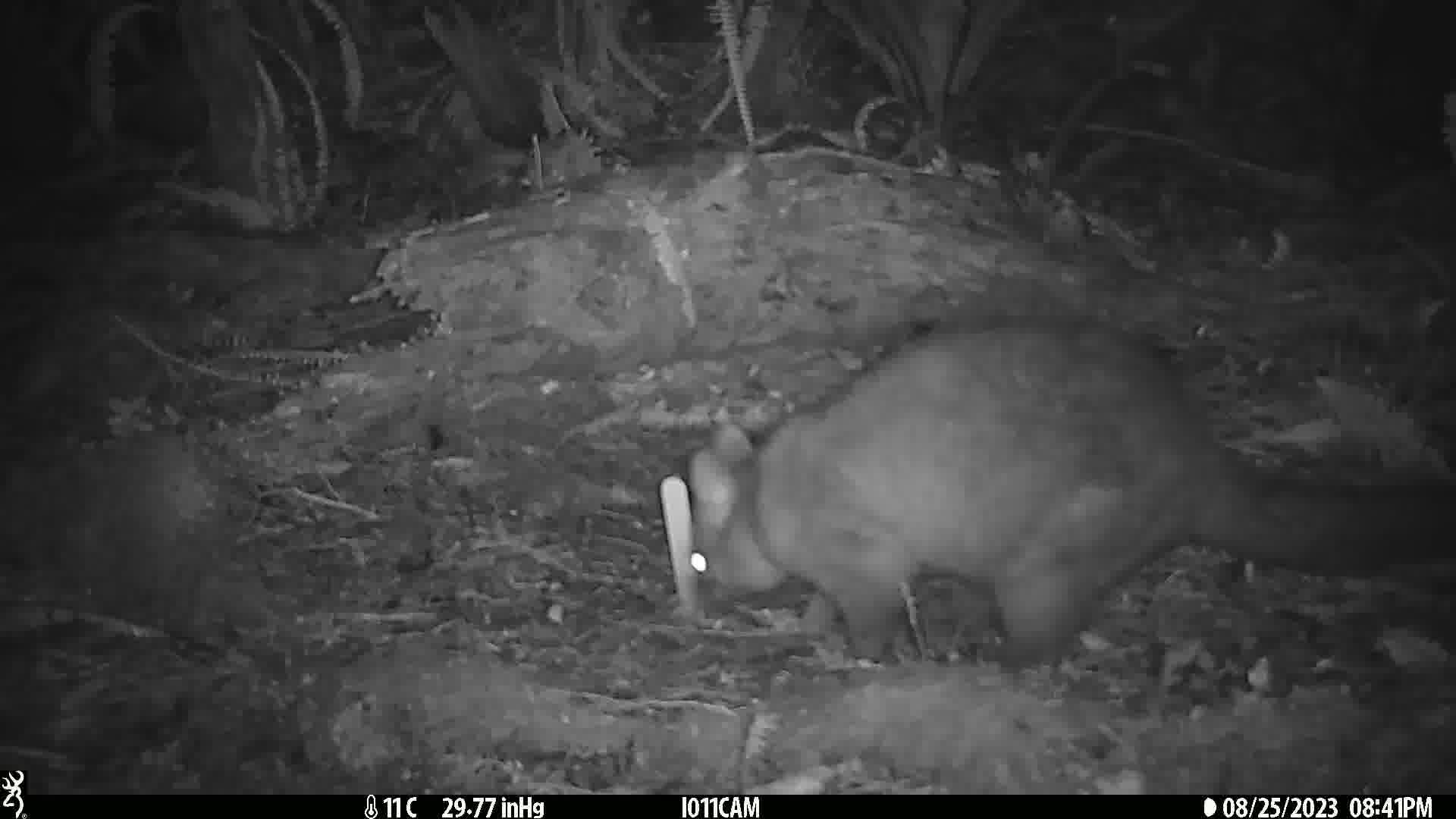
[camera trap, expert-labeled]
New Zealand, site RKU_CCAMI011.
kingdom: Animalia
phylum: Chordata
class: Mammalia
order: Diprotodontia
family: Phalangeridae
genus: Trichosurus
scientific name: Trichosurus vulpecula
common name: common brushtail possum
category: possum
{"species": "possum (common brushtail possum) (Trichosurus vulpecula)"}